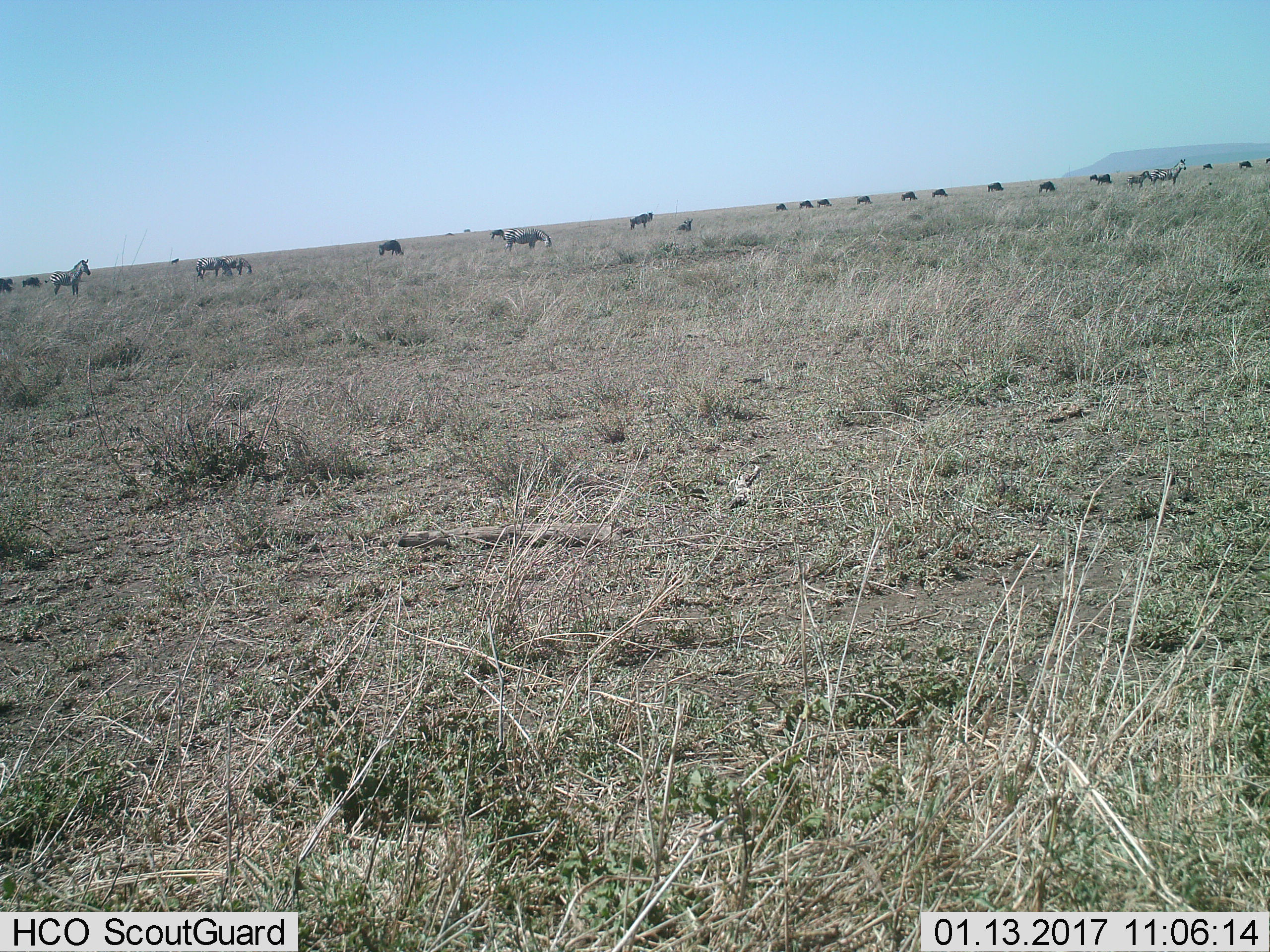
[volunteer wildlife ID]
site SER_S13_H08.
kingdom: Animalia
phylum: Chordata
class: Mammalia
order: Artiodactyla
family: Bovidae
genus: Connochaetes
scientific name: Connochaetes taurinus taurinus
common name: blue wildebeest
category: wildebeestblue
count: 11-50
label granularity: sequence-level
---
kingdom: Animalia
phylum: Chordata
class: Mammalia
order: Perissodactyla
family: Equidae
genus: Equus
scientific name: Equus quagga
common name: plains zebra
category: zebraplains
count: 6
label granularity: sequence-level